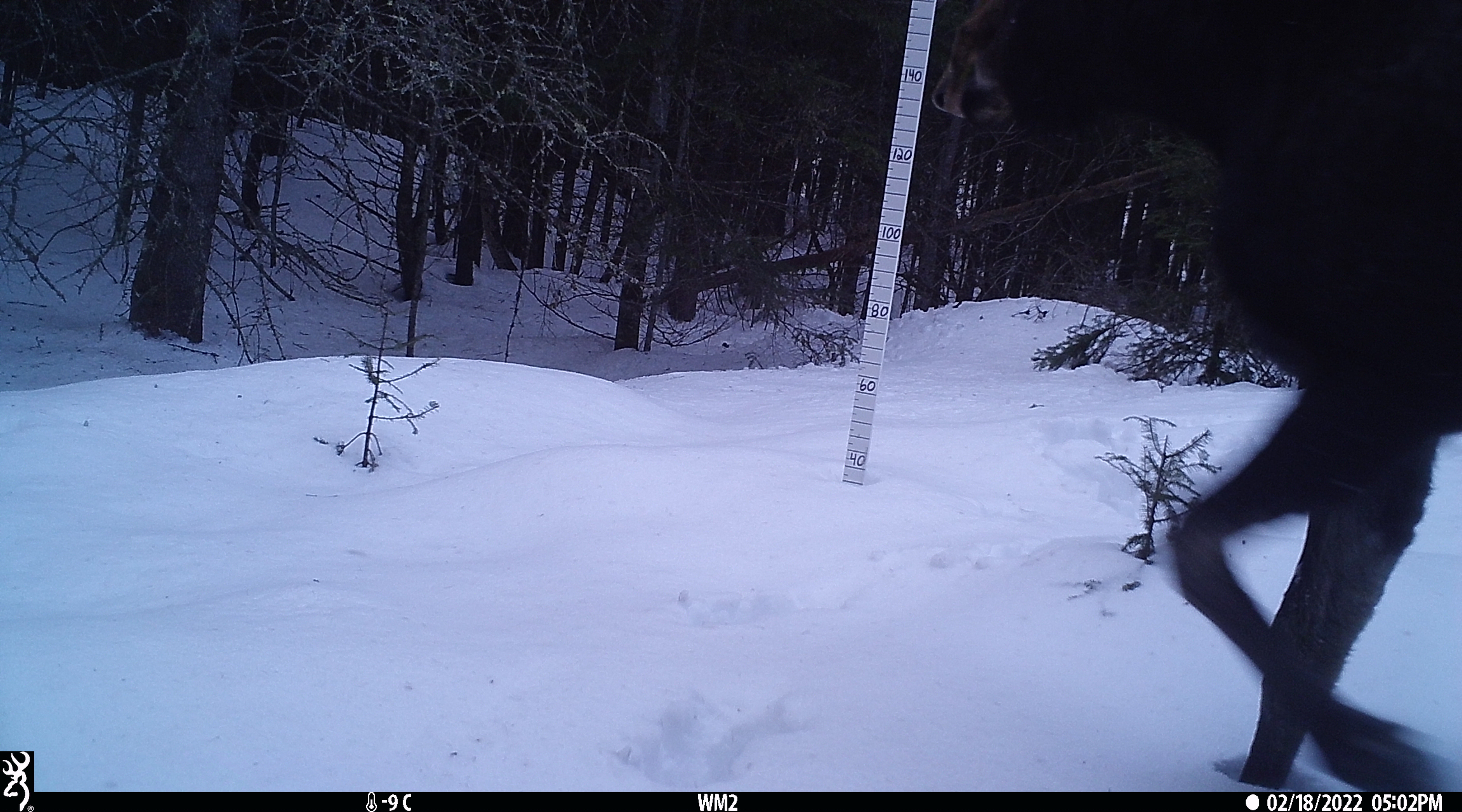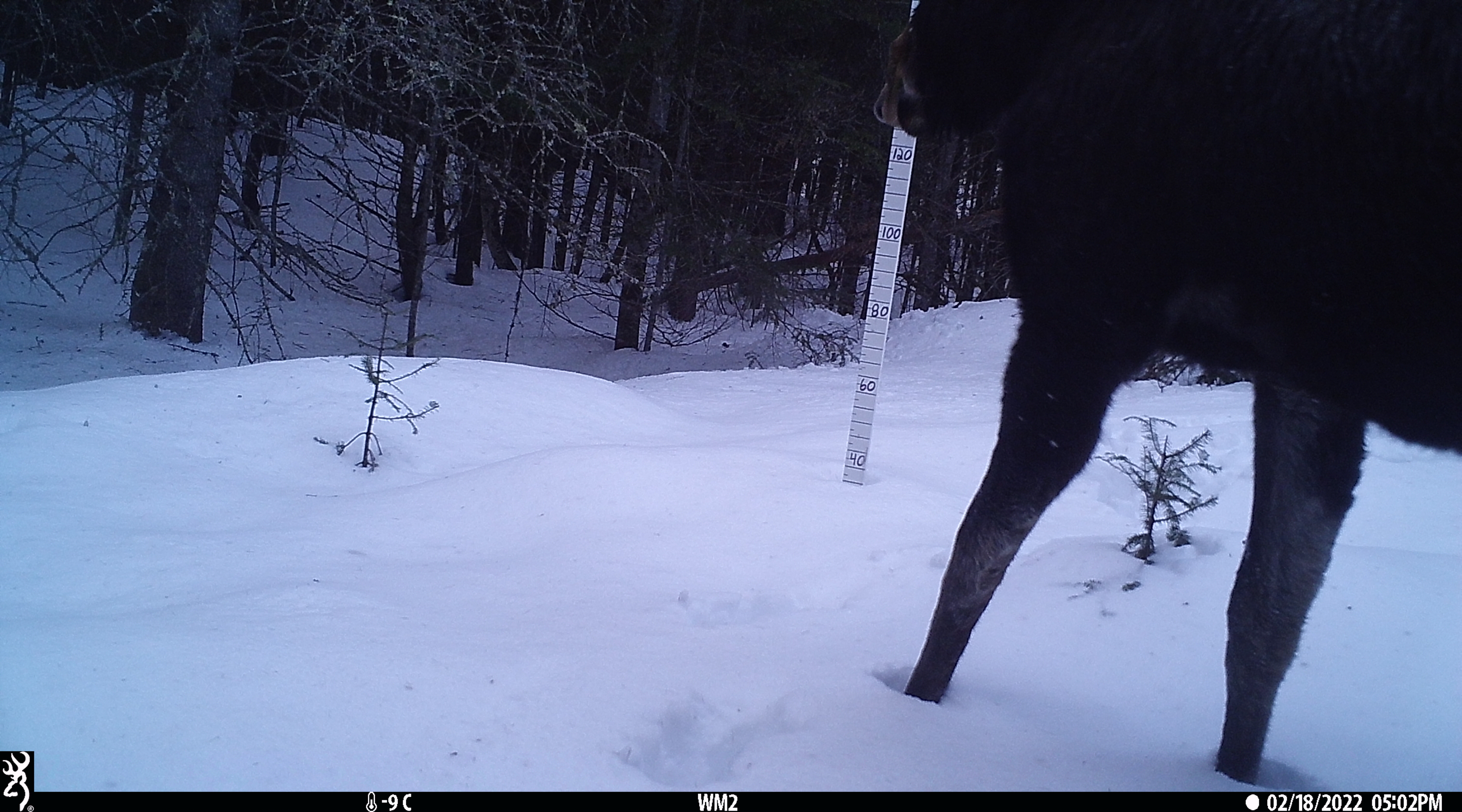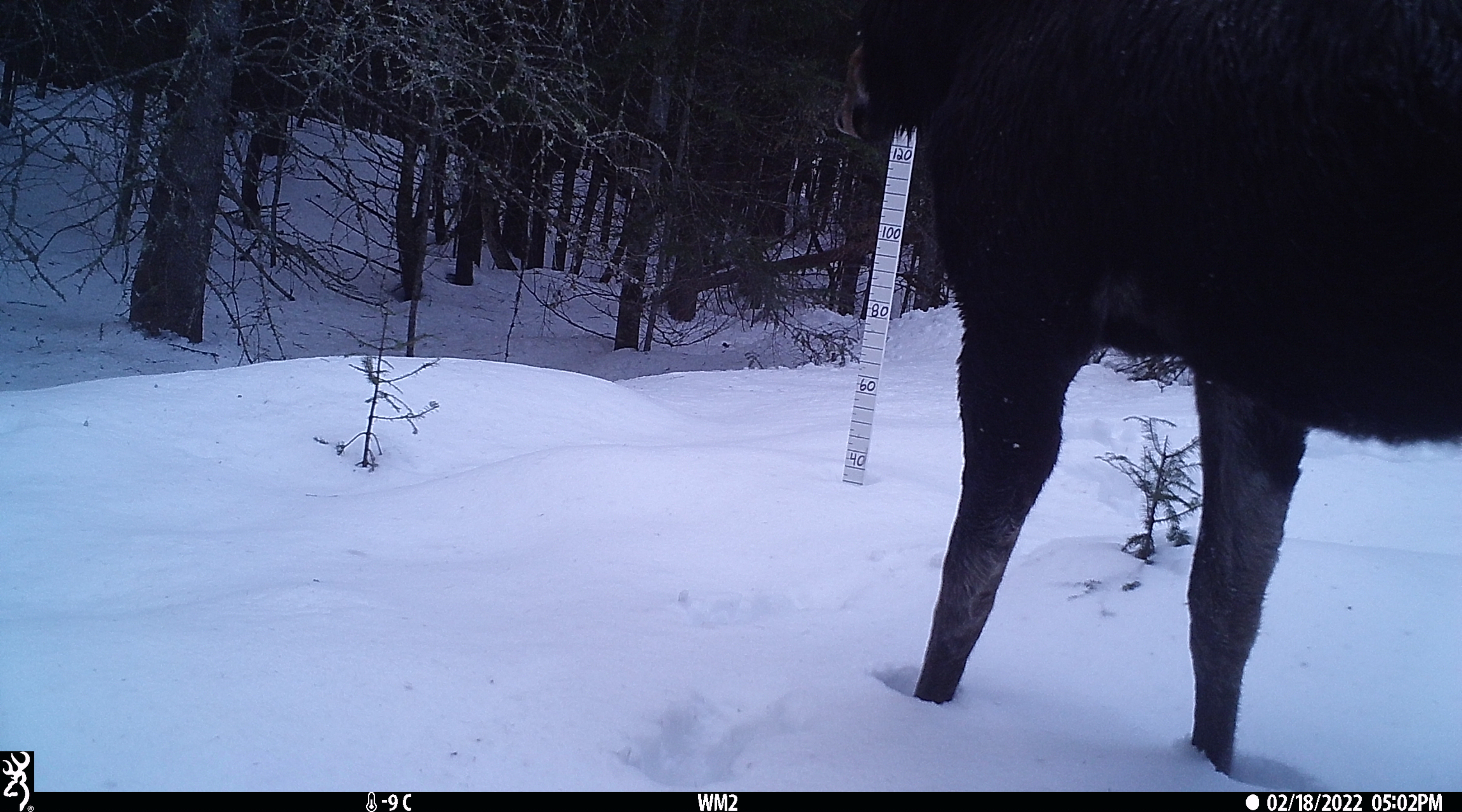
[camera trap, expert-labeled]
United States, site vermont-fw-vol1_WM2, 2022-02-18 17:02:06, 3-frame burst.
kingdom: Animalia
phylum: Chordata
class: Mammalia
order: Artiodactyla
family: Cervidae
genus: Alces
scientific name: Alces alces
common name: moose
Moose (Alces alces).